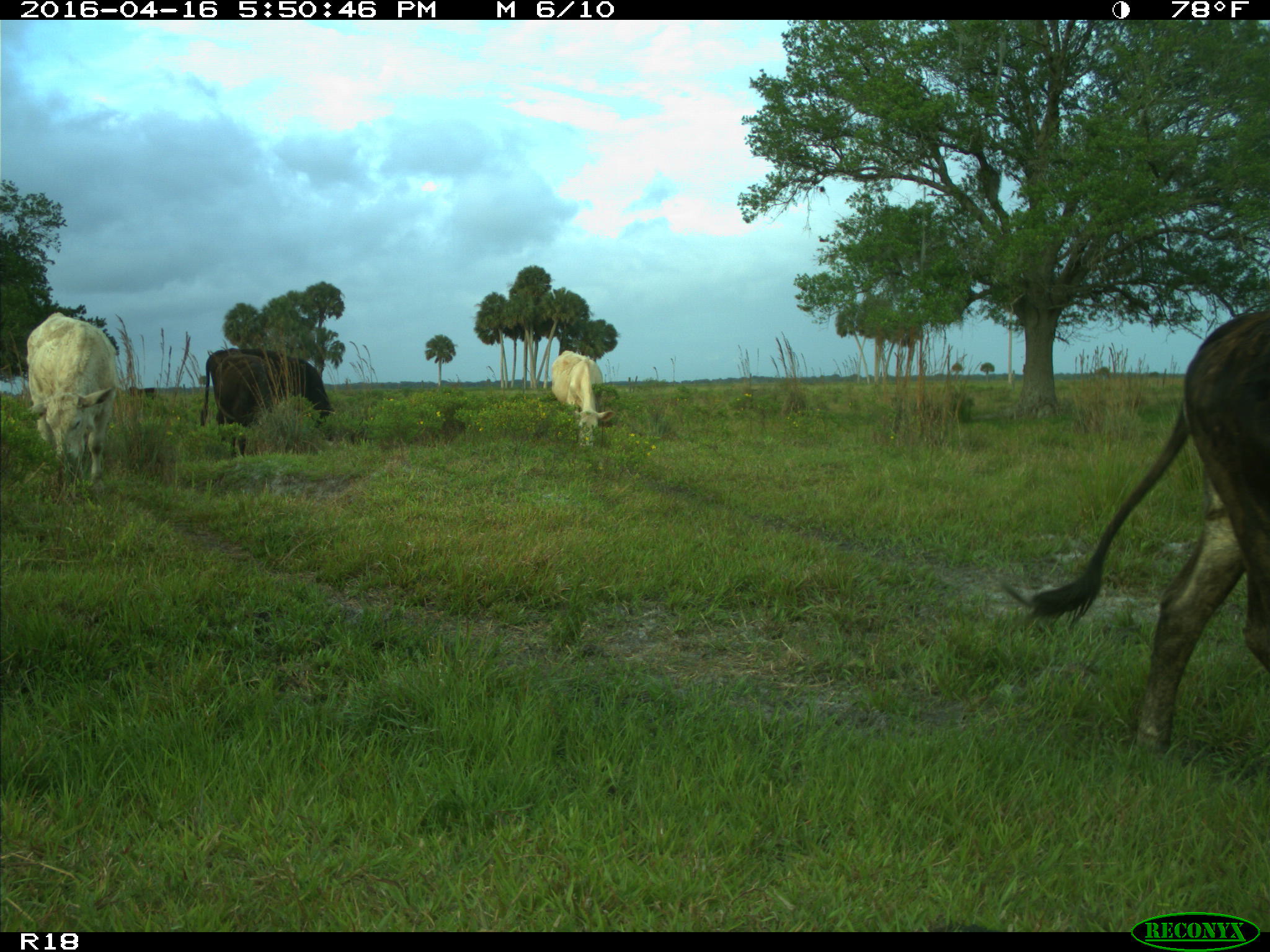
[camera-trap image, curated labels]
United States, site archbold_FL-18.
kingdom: Animalia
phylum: Chordata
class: Mammalia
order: Artiodactyla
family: Bovidae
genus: Bos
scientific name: Bos taurus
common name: domestic cow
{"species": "Bos taurus (domestic cow)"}